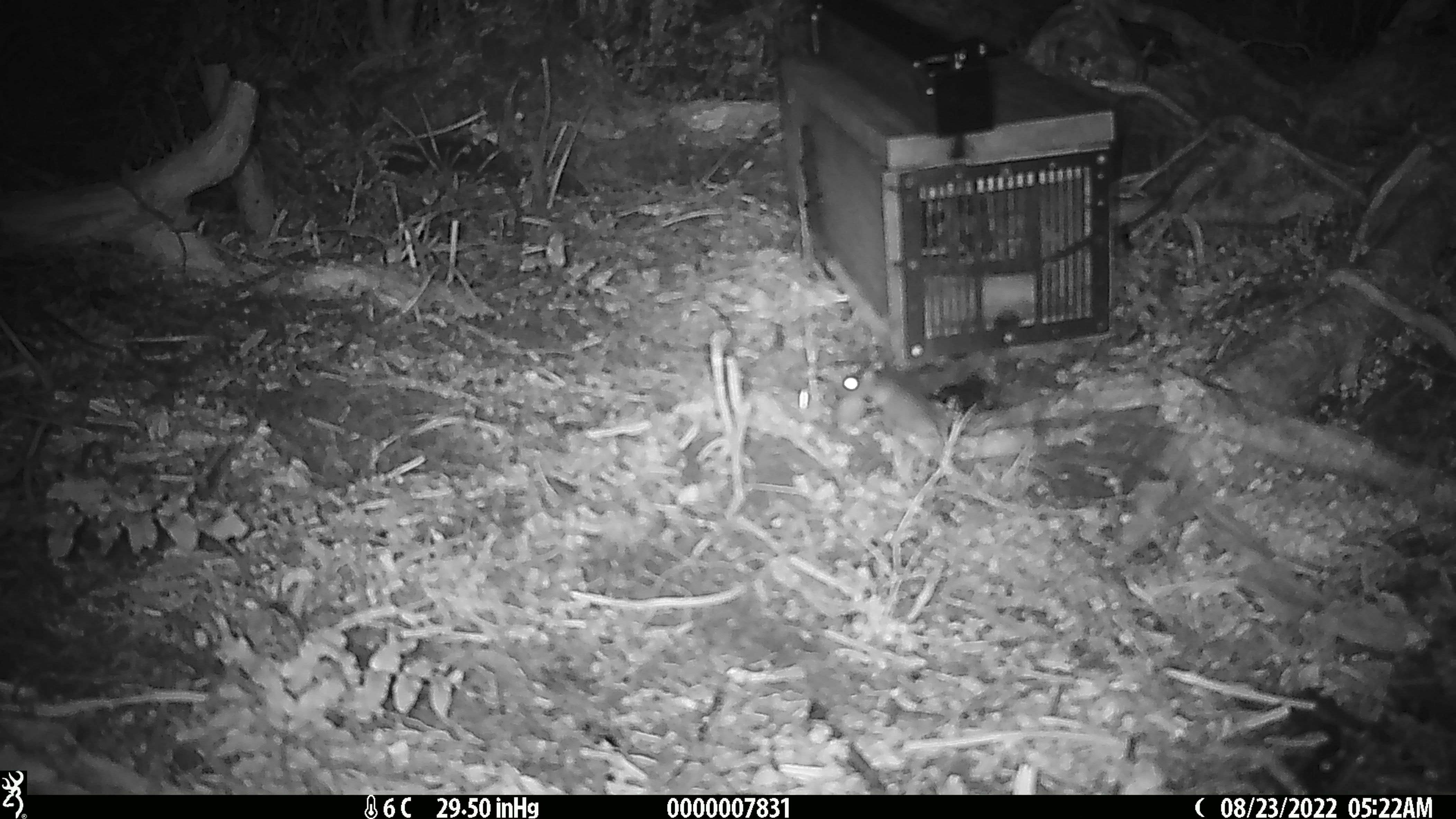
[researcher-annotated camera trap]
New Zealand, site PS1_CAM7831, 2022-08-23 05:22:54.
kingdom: Animalia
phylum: Chordata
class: Mammalia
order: Rodentia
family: Muridae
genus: Mus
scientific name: Mus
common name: mouse